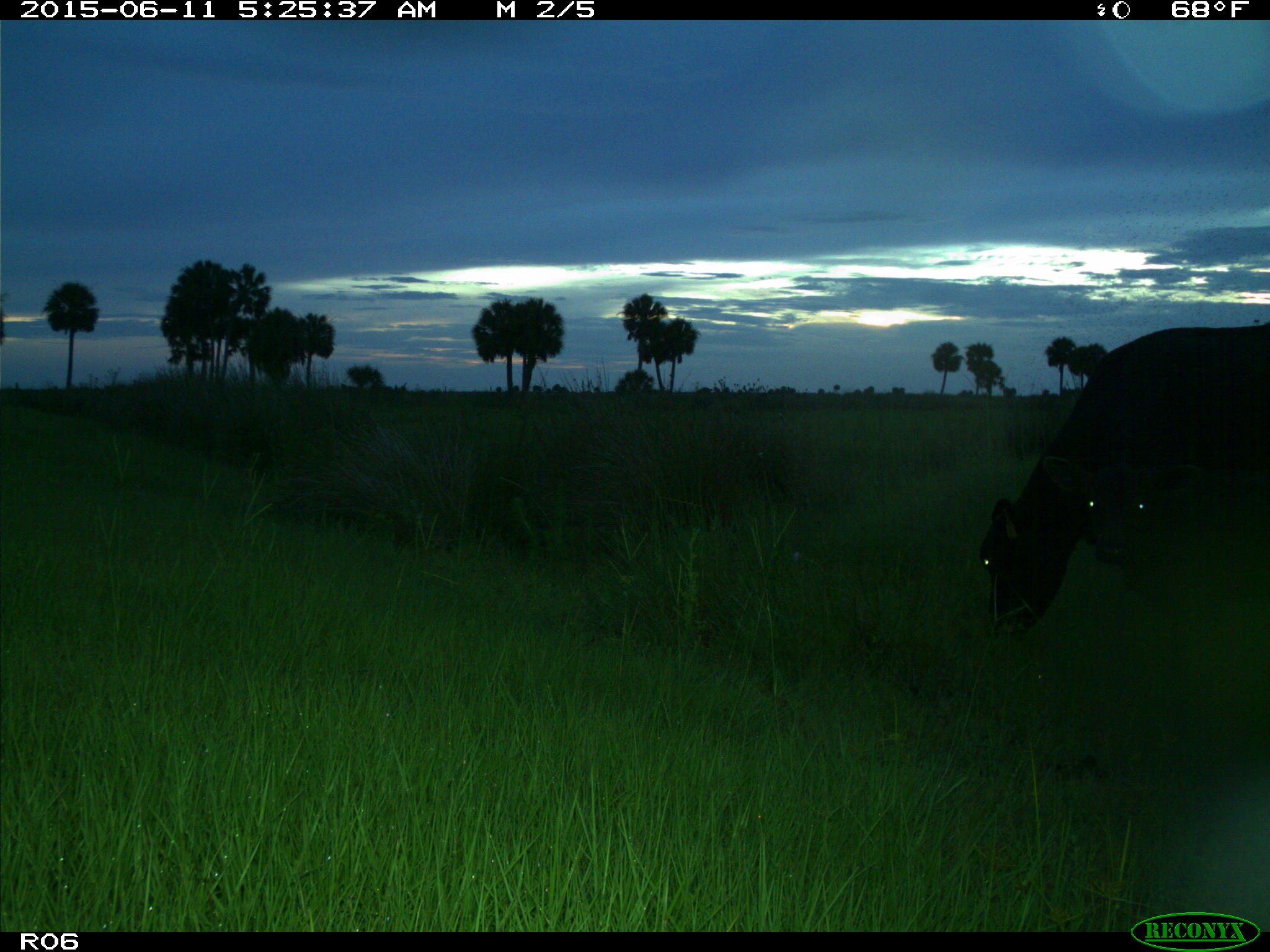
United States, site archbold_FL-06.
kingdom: Animalia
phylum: Chordata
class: Mammalia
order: Artiodactyla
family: Bovidae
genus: Bos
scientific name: Bos taurus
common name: domestic cow